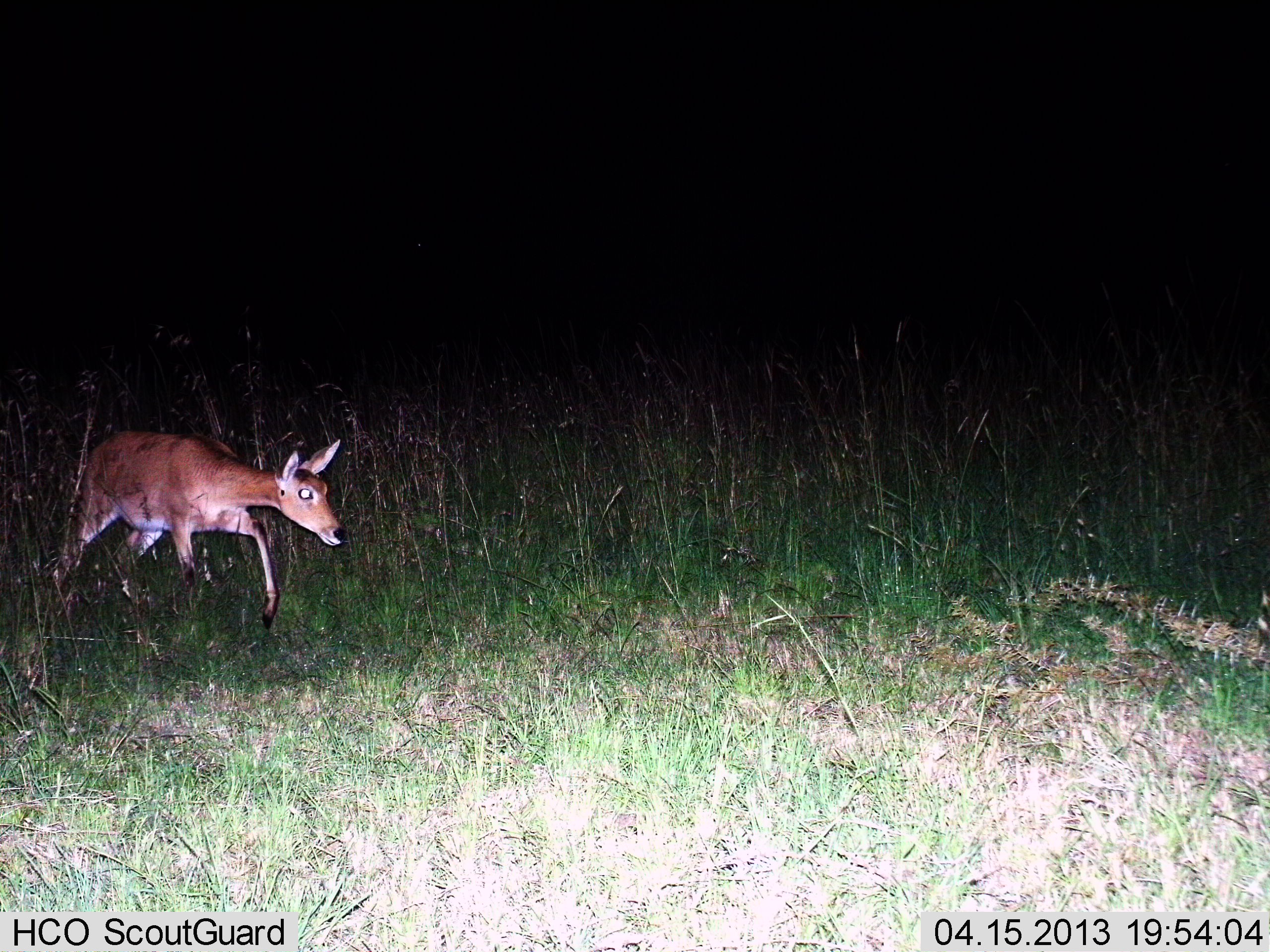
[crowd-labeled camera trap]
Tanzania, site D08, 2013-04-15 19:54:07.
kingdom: Animalia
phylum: Chordata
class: Mammalia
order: Artiodactyla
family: Bovidae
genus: Redunca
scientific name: Redunca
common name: reedbuck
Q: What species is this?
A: Reedbuck (Redunca).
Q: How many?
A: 1.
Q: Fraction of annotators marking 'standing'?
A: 0%.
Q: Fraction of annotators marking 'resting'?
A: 0%.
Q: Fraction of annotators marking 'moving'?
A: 100%.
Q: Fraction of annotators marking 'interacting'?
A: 0%.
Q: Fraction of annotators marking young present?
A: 10%.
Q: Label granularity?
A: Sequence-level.